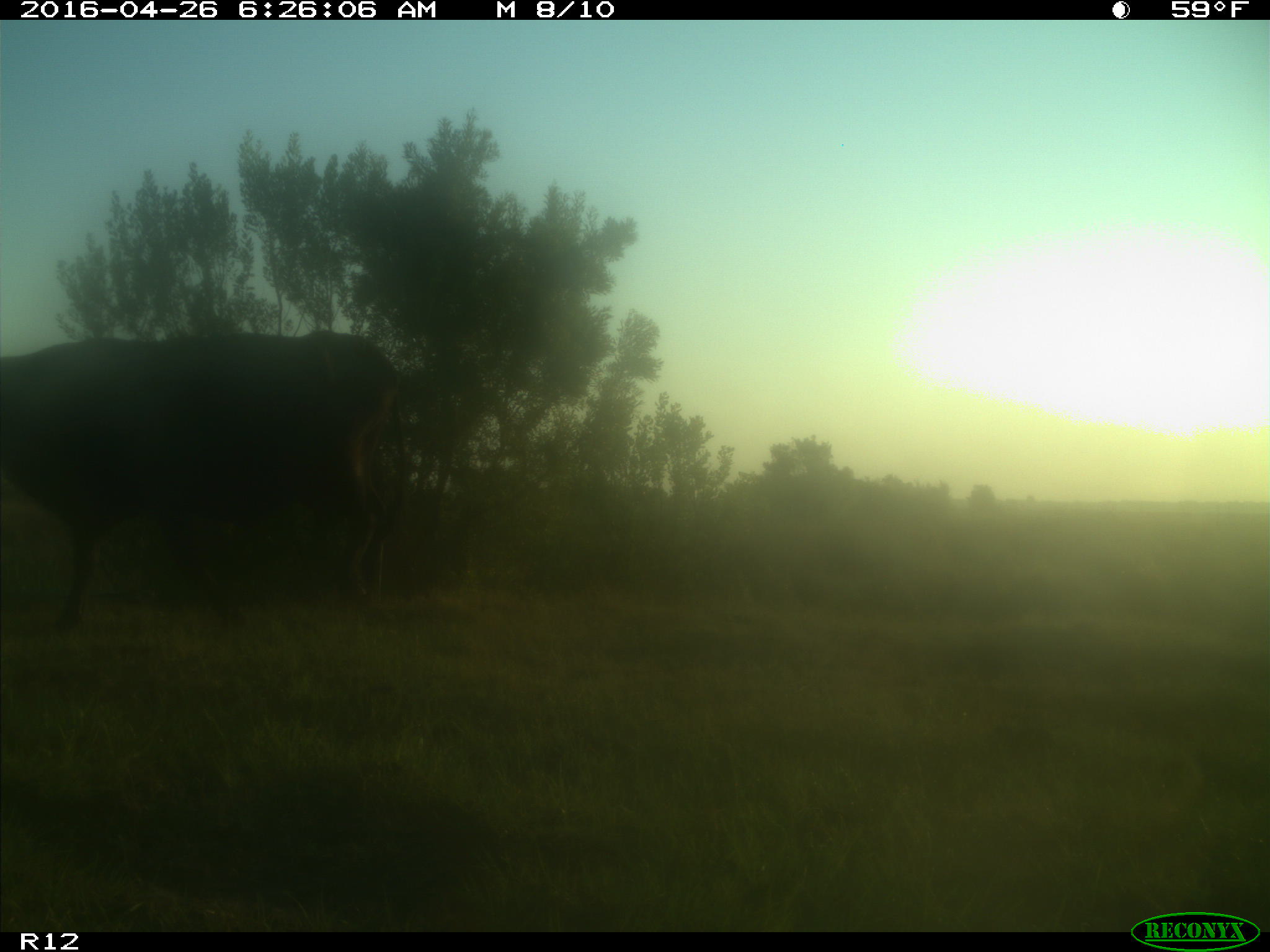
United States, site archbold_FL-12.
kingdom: Animalia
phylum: Chordata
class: Mammalia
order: Artiodactyla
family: Bovidae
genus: Bos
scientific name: Bos taurus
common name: domestic cow